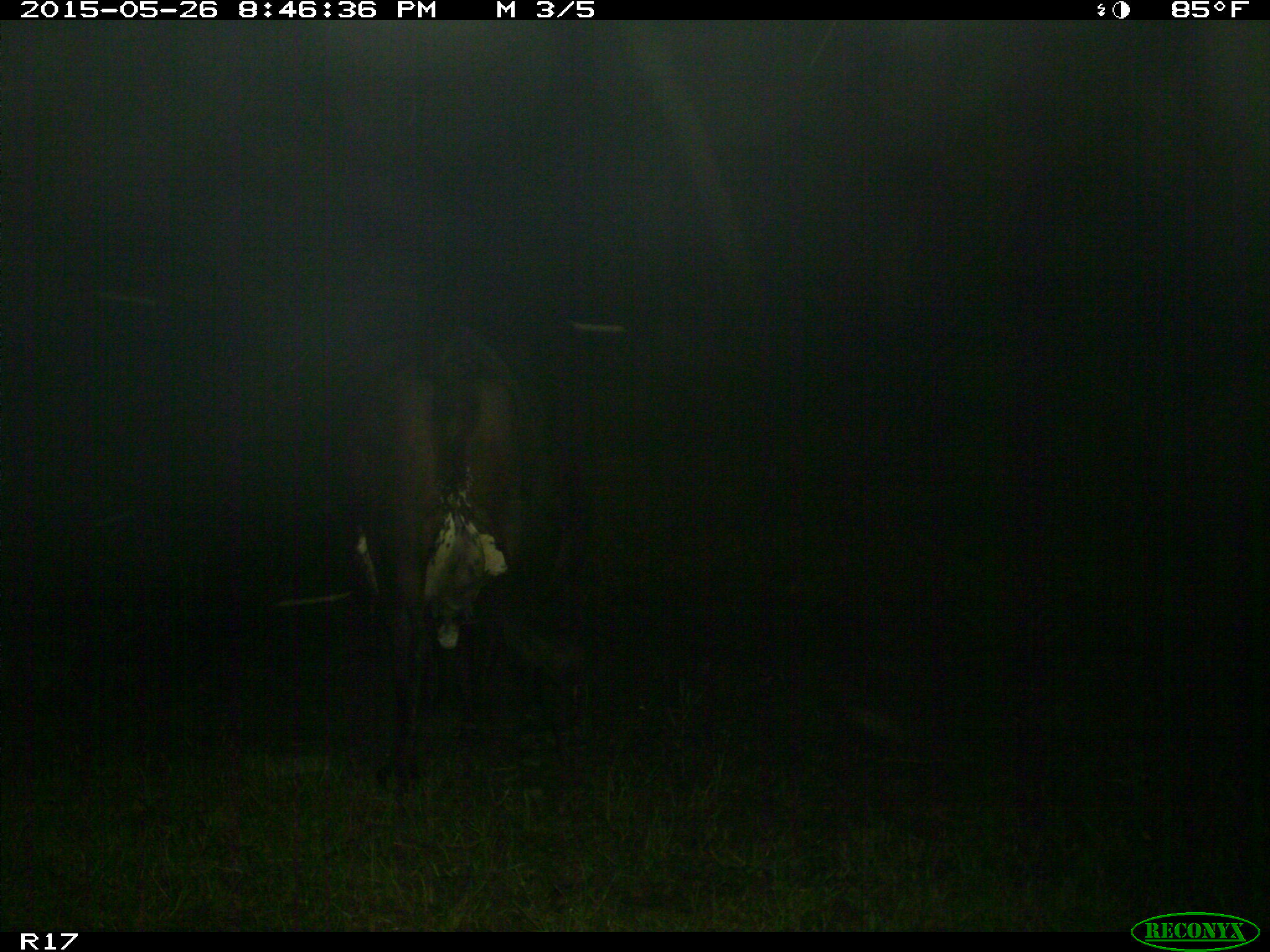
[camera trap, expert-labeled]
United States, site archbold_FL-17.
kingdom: Animalia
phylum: Chordata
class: Mammalia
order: Artiodactyla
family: Bovidae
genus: Bos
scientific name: Bos taurus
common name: domestic cow